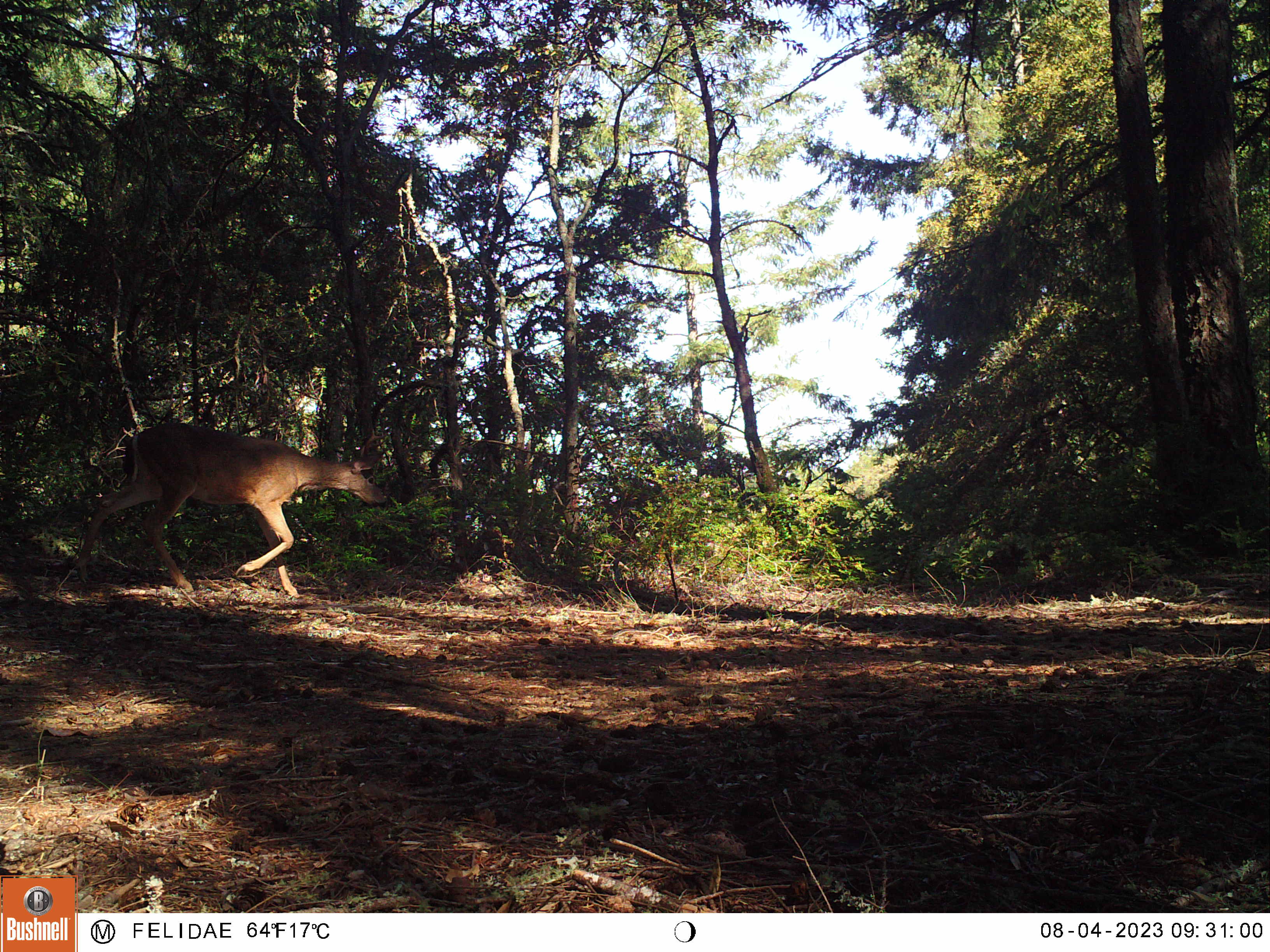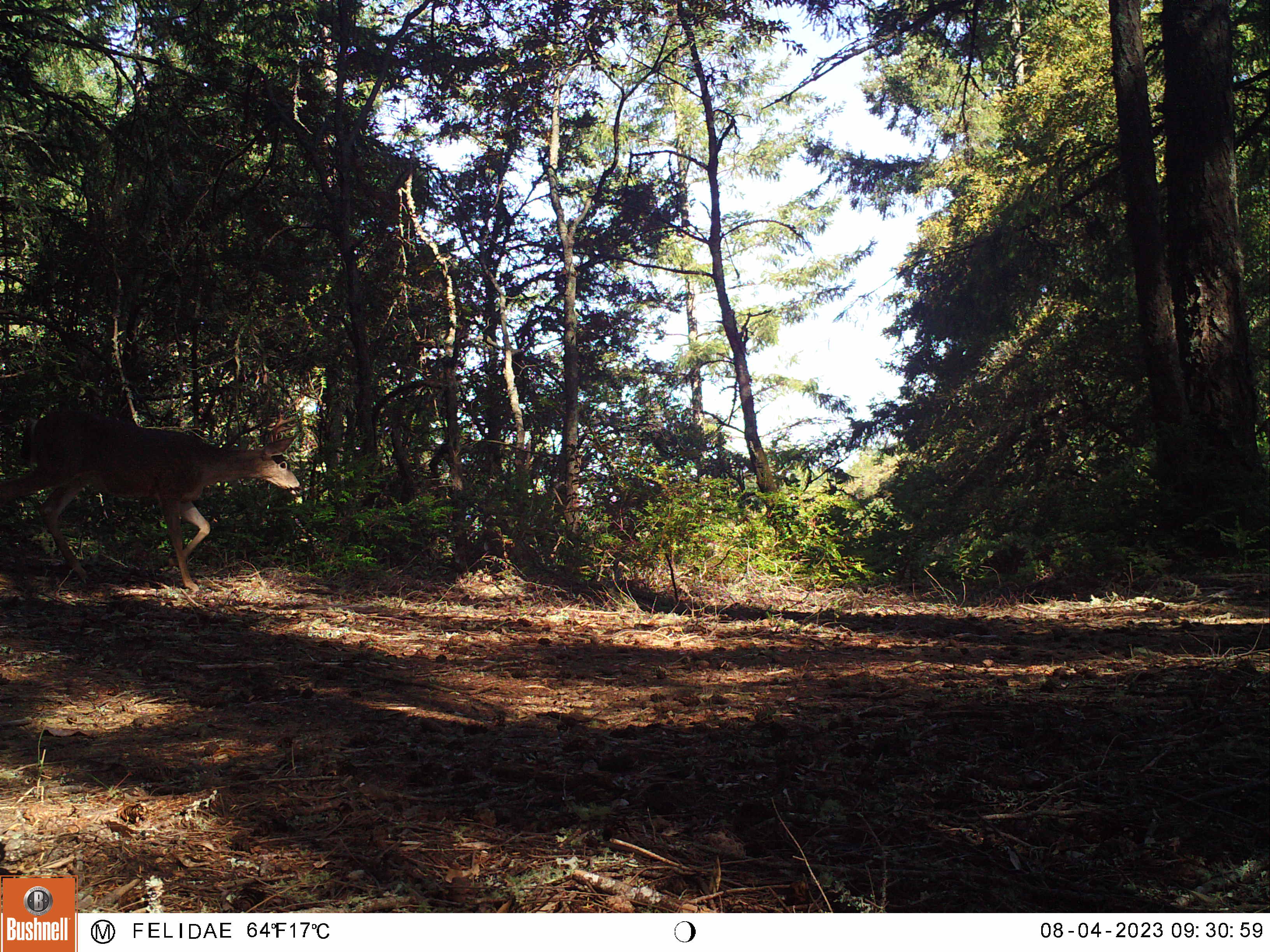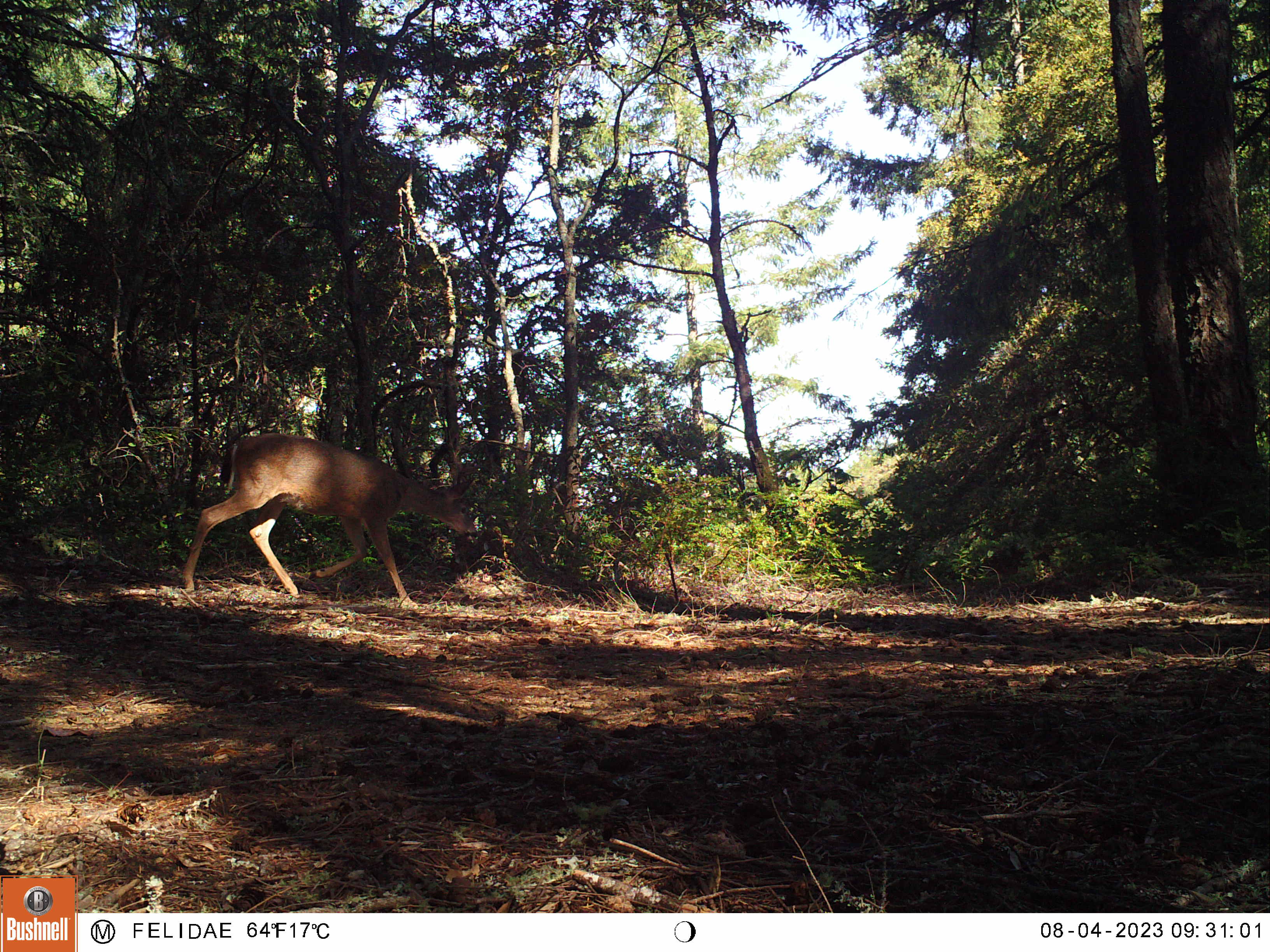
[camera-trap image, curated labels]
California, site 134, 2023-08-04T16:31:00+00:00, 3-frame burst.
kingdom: Animalia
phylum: Chordata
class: Mammalia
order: Artiodactyla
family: Cervidae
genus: Odocoileus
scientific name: Odocoileus hemionus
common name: mule deer